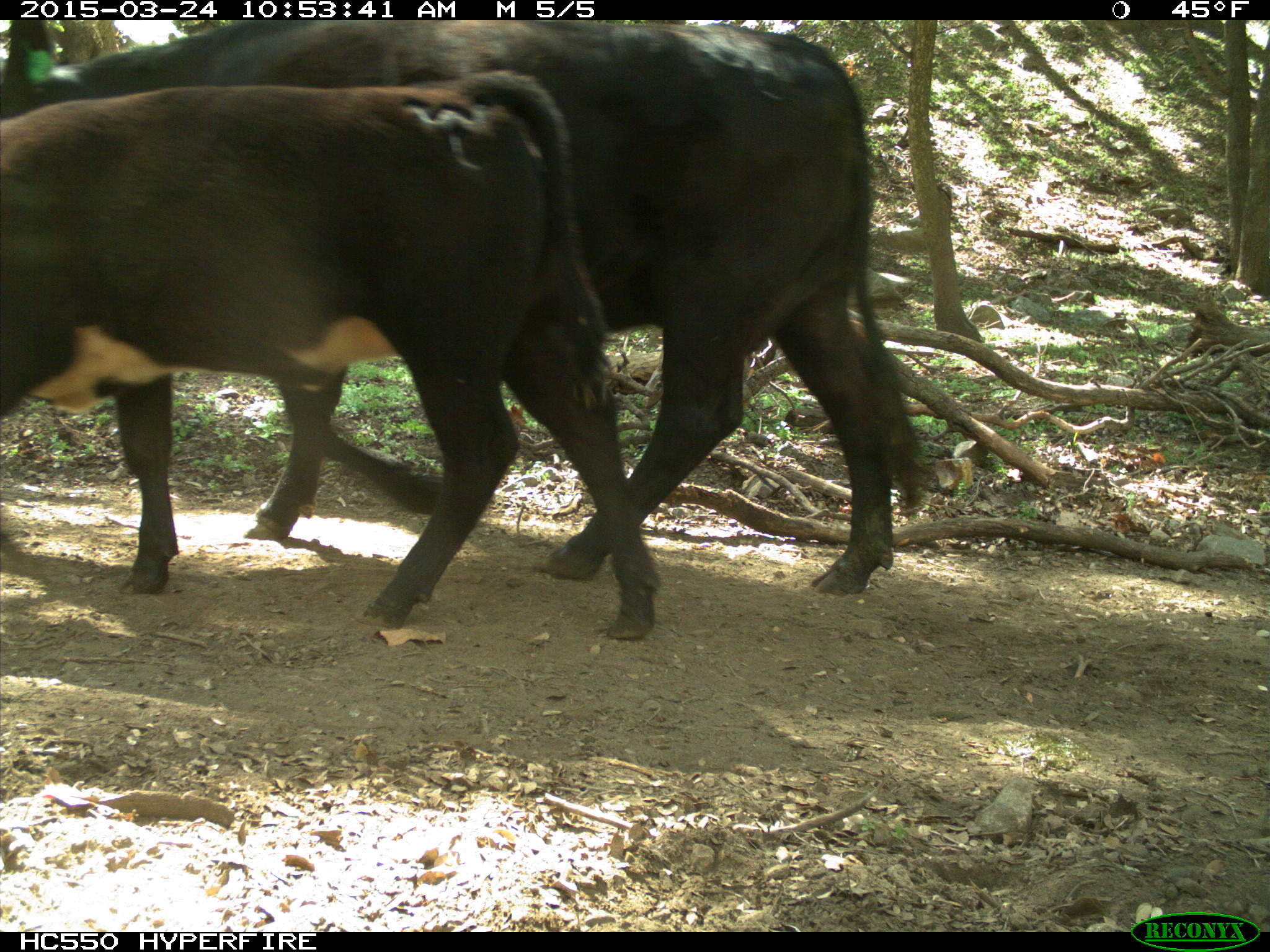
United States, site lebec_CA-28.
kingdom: Animalia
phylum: Chordata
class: Mammalia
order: Artiodactyla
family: Bovidae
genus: Bos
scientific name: Bos taurus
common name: domestic cow